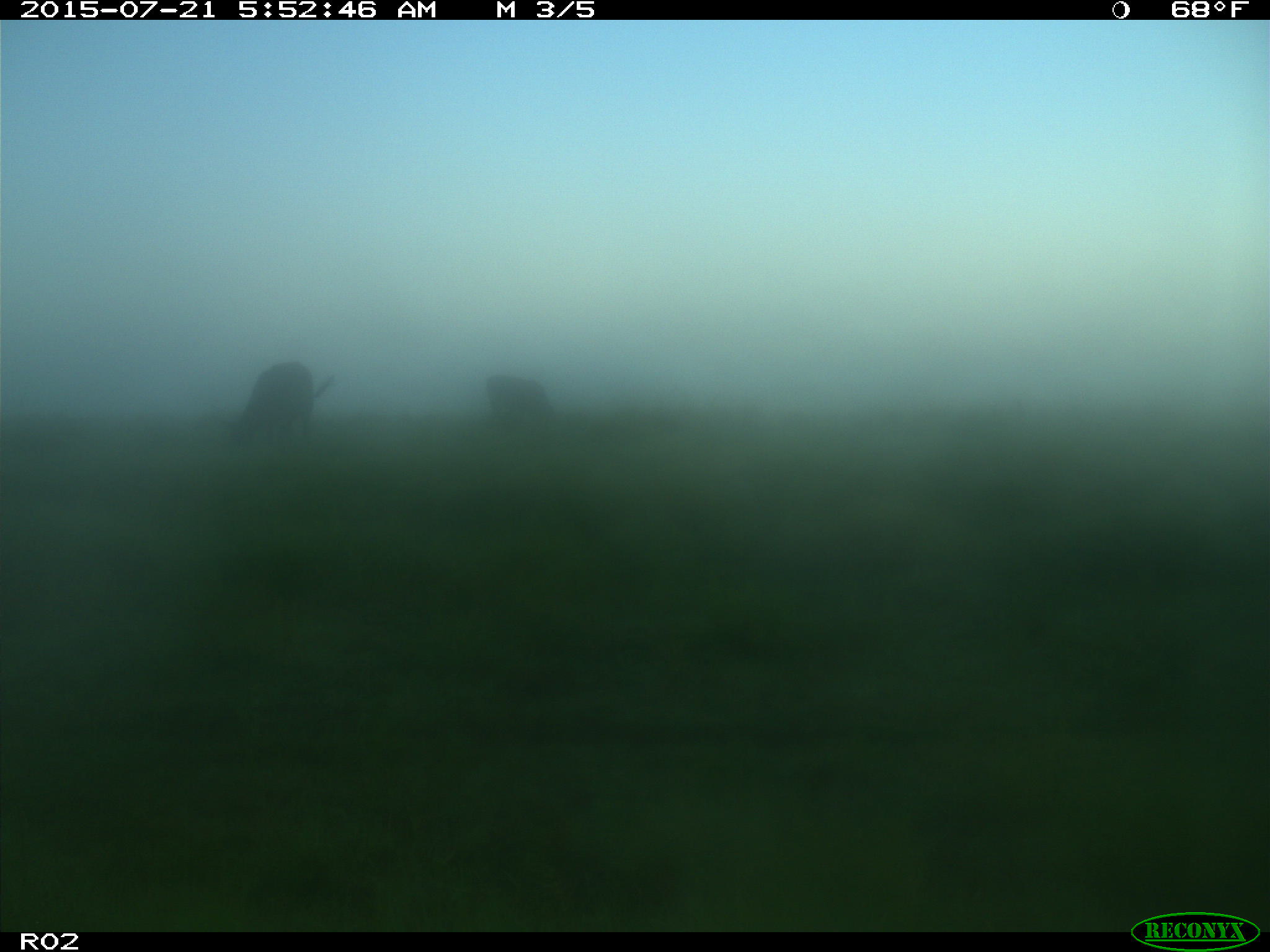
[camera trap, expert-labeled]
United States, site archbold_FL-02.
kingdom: Animalia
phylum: Chordata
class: Mammalia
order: Artiodactyla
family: Bovidae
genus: Bos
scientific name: Bos taurus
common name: domestic cow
Bos taurus (domestic cow).